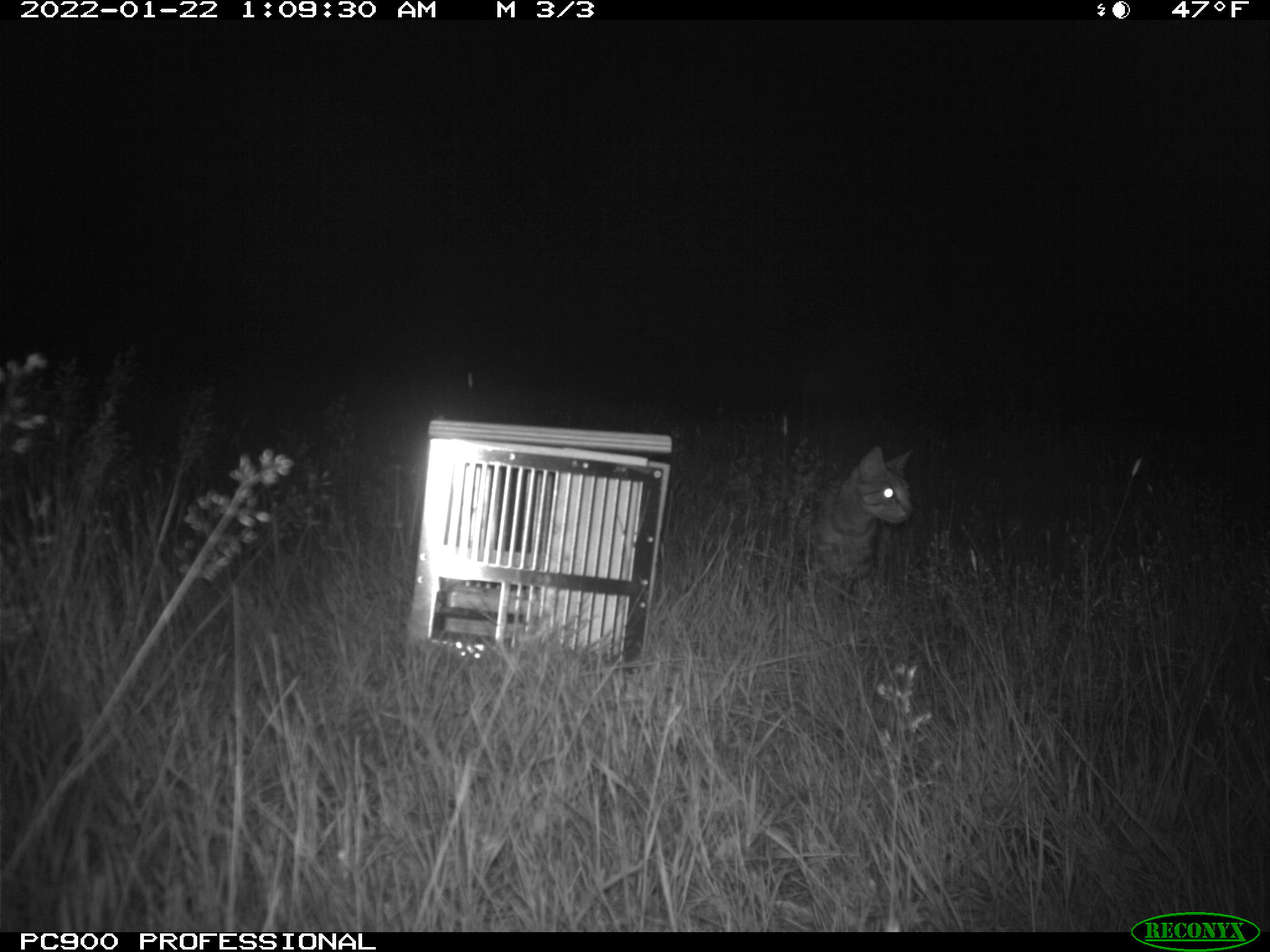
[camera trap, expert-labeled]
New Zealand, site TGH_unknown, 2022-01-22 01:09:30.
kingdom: Animalia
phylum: Chordata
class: Mammalia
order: Carnivora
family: Felidae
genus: Felis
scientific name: Felis catus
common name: domestic cat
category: cat